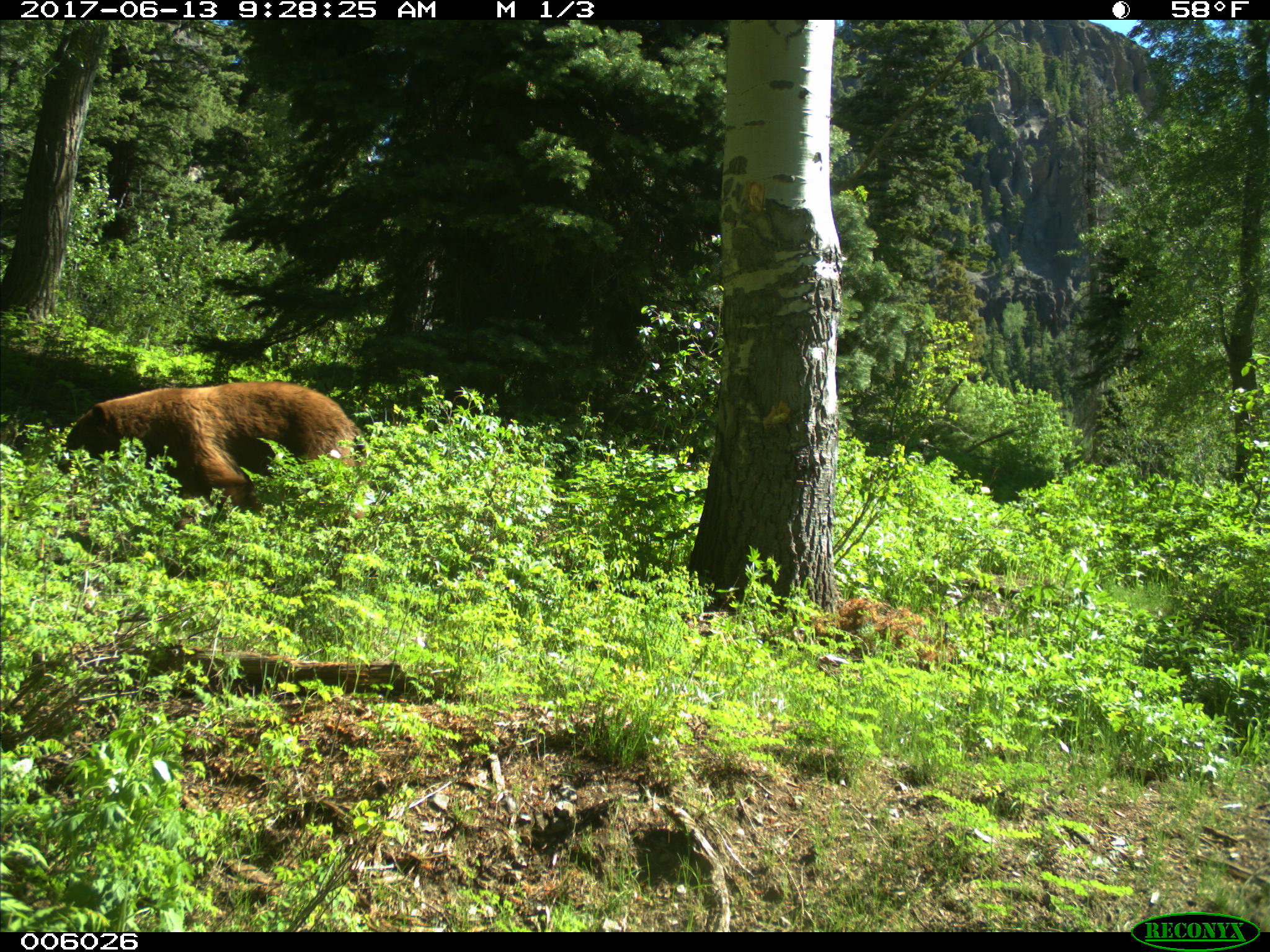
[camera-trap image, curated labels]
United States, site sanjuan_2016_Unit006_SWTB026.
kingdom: Animalia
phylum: Chordata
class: Mammalia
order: Carnivora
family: Ursidae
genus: Ursus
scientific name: Ursus americanus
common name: american black bear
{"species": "Ursus americanus (american black bear)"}